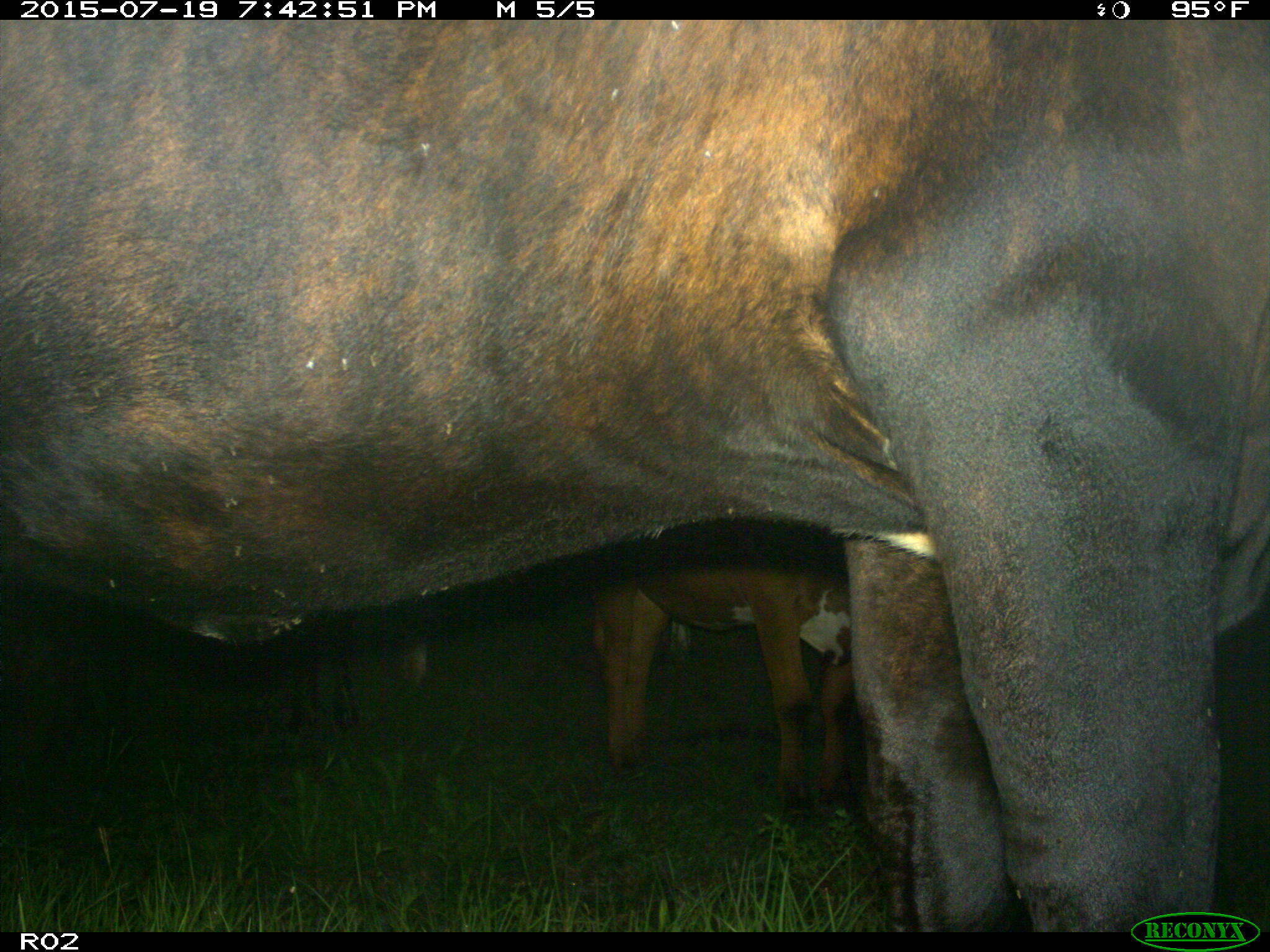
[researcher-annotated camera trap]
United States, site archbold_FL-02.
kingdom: Animalia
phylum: Chordata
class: Mammalia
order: Artiodactyla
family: Bovidae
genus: Bos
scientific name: Bos taurus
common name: domestic cow